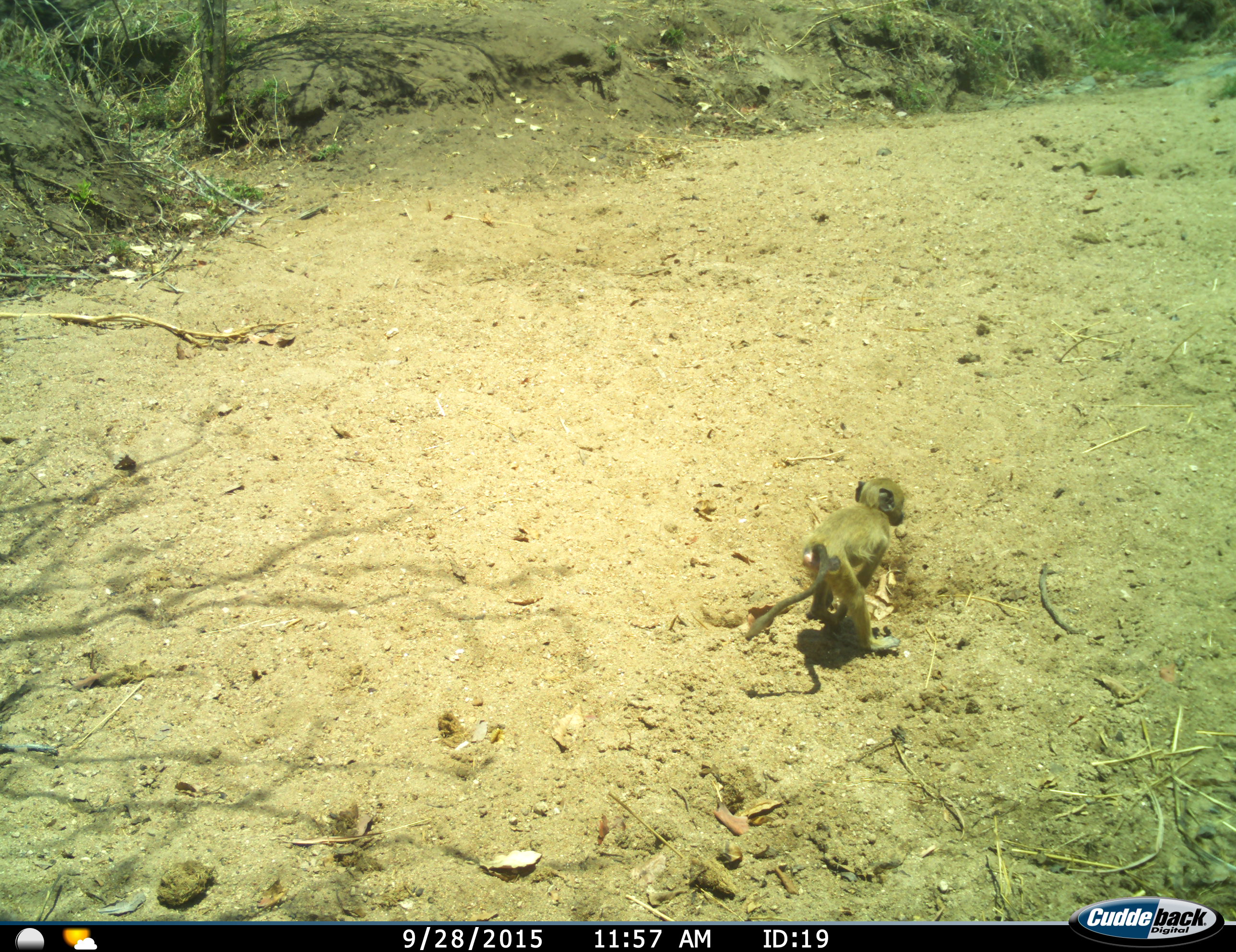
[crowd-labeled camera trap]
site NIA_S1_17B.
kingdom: Animalia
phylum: Chordata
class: Mammalia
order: Primates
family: Cercopithecidae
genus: Papio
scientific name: Papio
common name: baboon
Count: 1.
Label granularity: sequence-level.